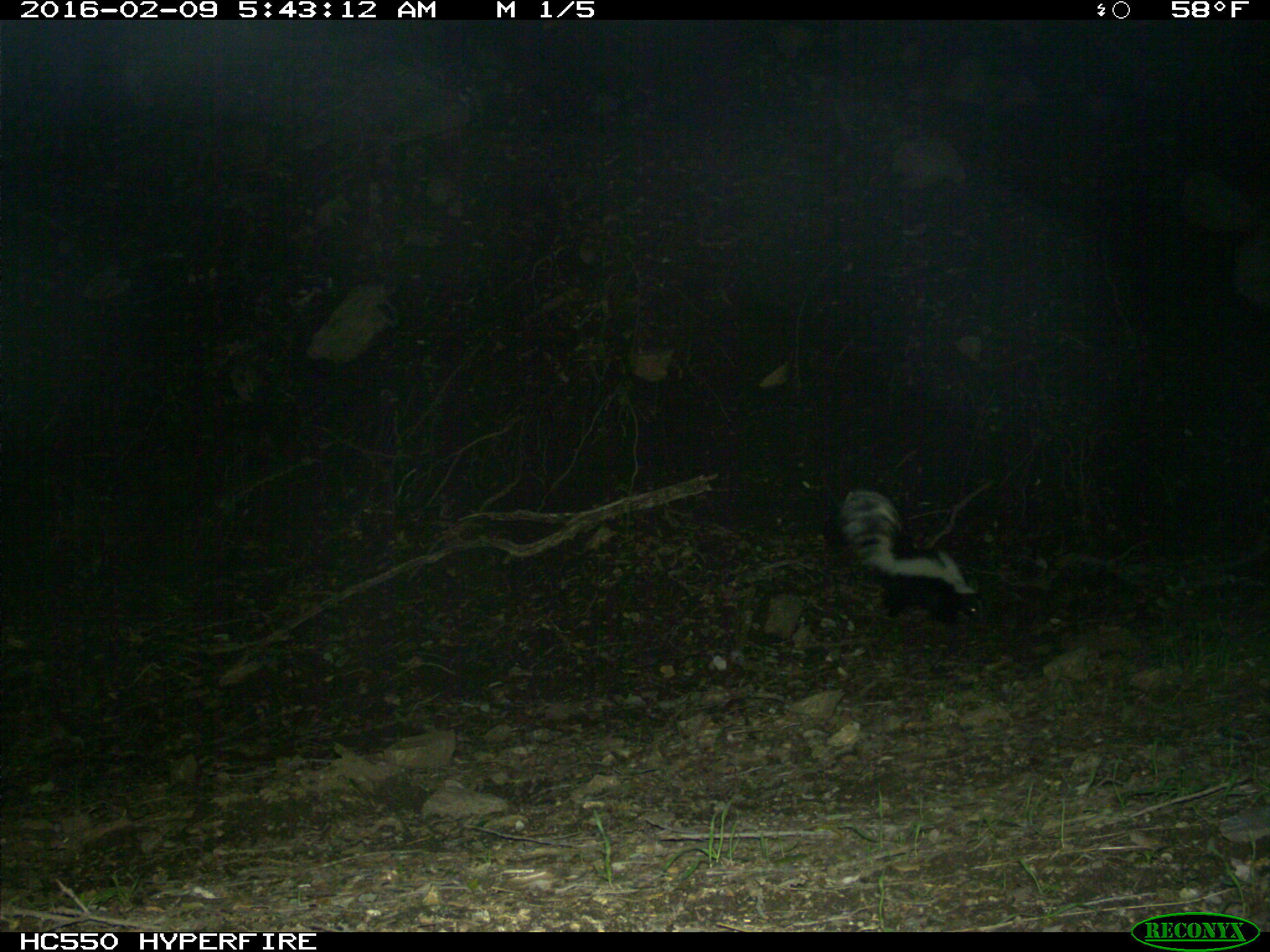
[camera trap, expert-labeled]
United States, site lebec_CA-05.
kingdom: Animalia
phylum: Chordata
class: Mammalia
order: Carnivora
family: Mephitidae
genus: Mephitis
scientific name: Mephitis mephitis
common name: striped skunk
Mephitis mephitis (striped skunk).